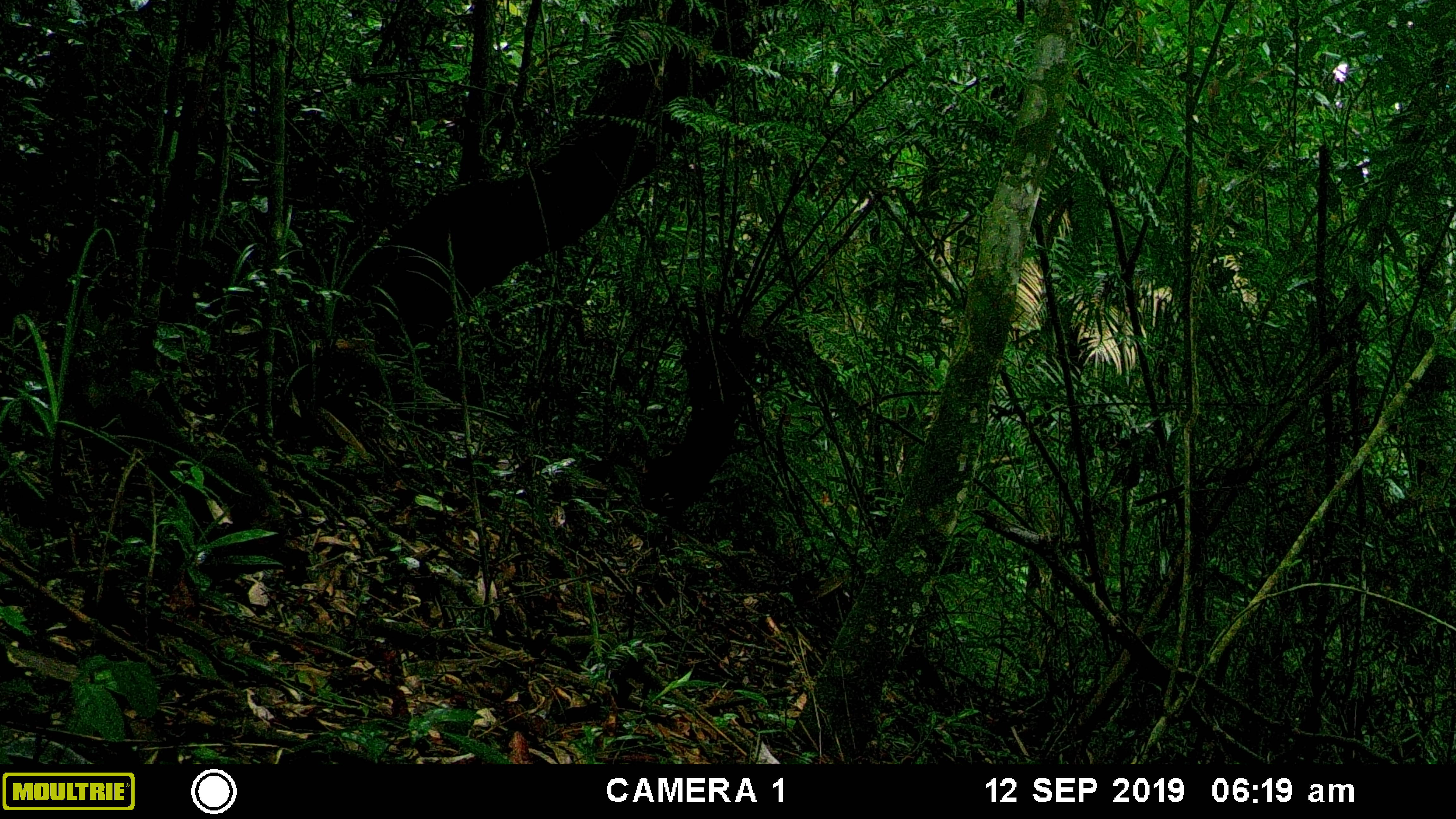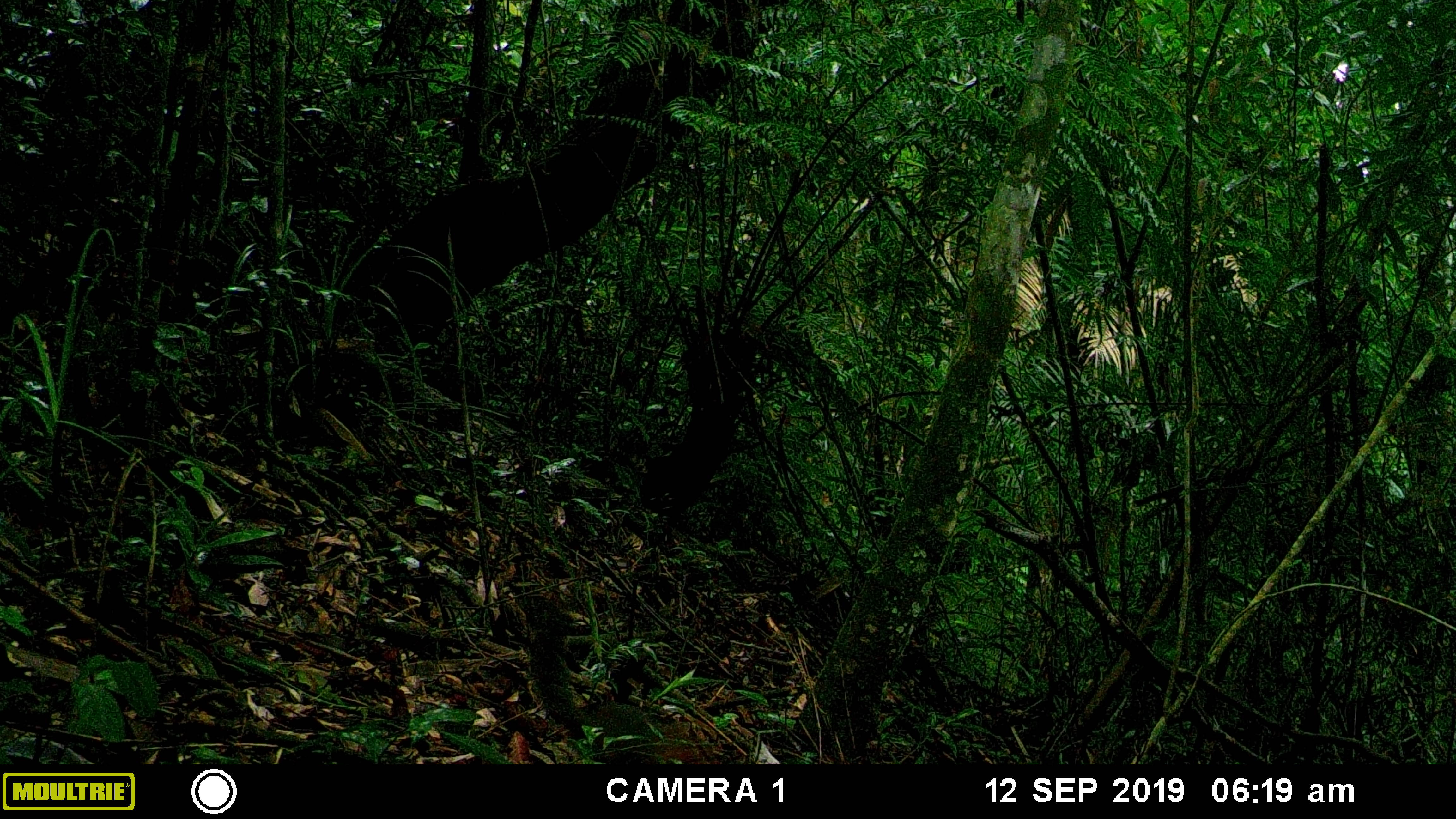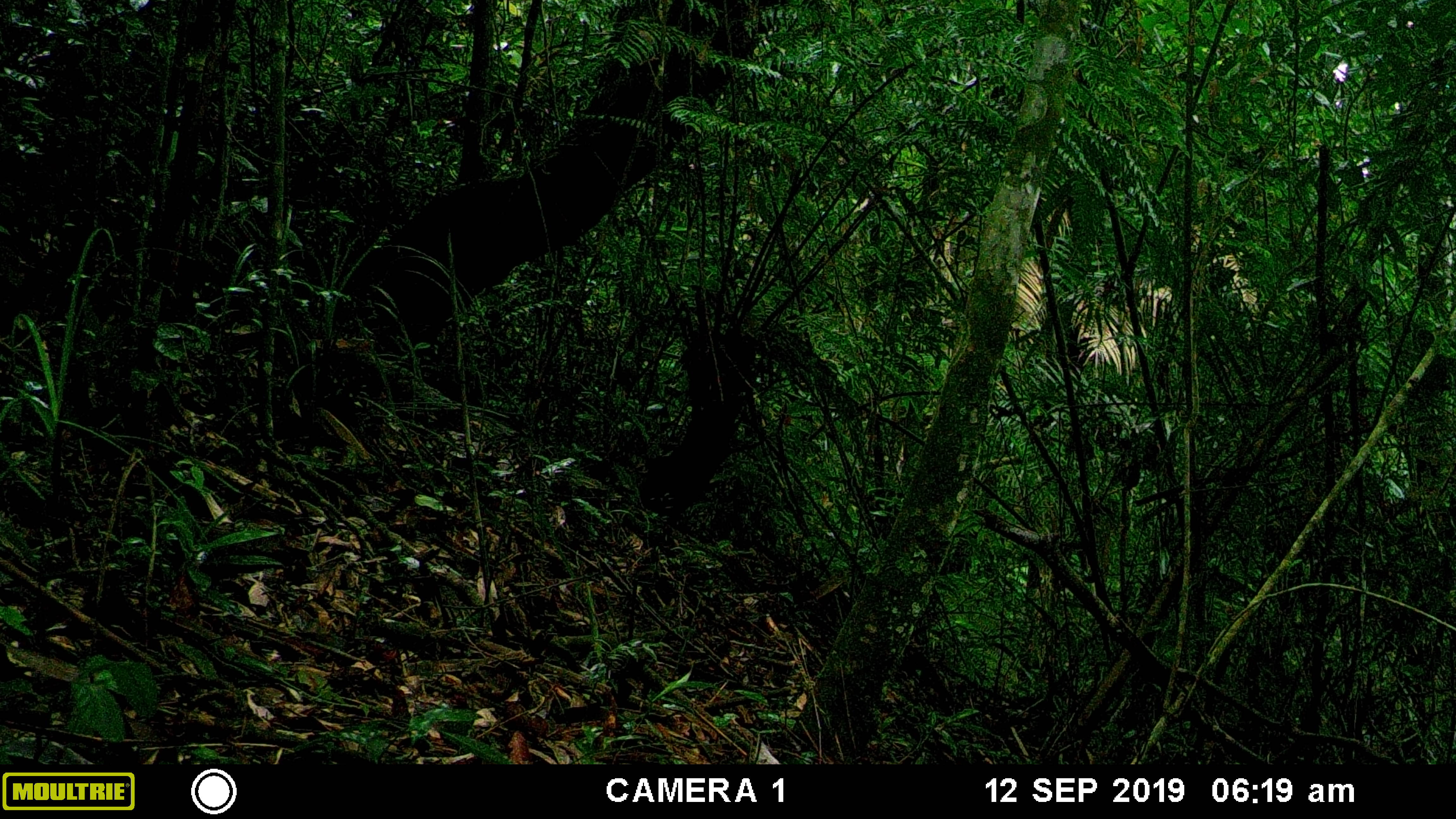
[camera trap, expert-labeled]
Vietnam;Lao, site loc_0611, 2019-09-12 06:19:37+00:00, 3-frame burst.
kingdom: Animalia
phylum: Chordata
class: Mammalia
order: Rodentia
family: Sciuridae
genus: Dremomys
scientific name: Dremomys rufigenis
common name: red-cheeked squirrel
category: red cheeked squirrel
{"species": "red cheeked squirrel (red-cheeked squirrel) (Dremomys rufigenis)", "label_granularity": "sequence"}